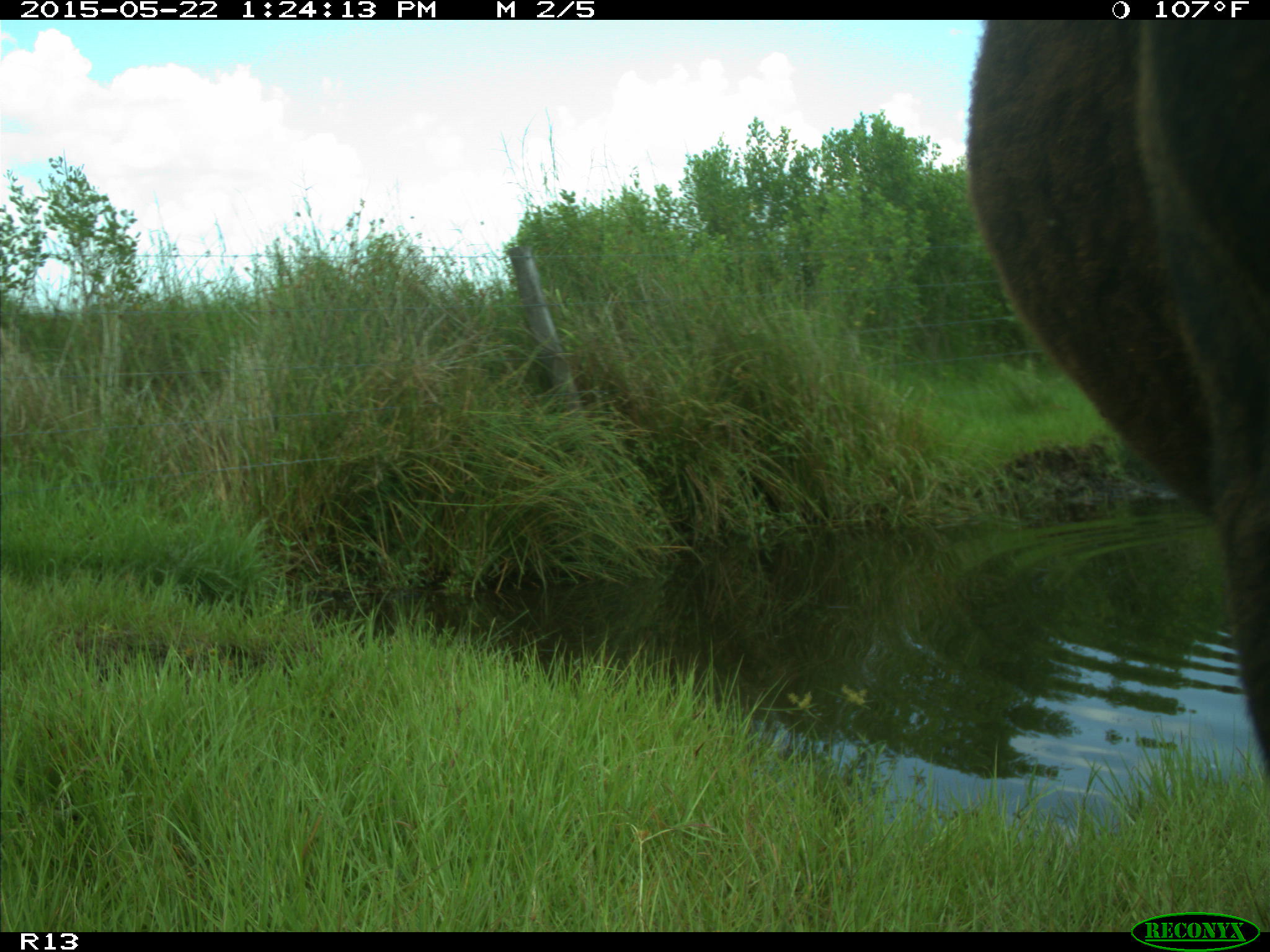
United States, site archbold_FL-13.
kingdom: Animalia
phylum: Chordata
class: Mammalia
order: Artiodactyla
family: Bovidae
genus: Bos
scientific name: Bos taurus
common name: domestic cow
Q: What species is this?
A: Bos taurus (domestic cow).